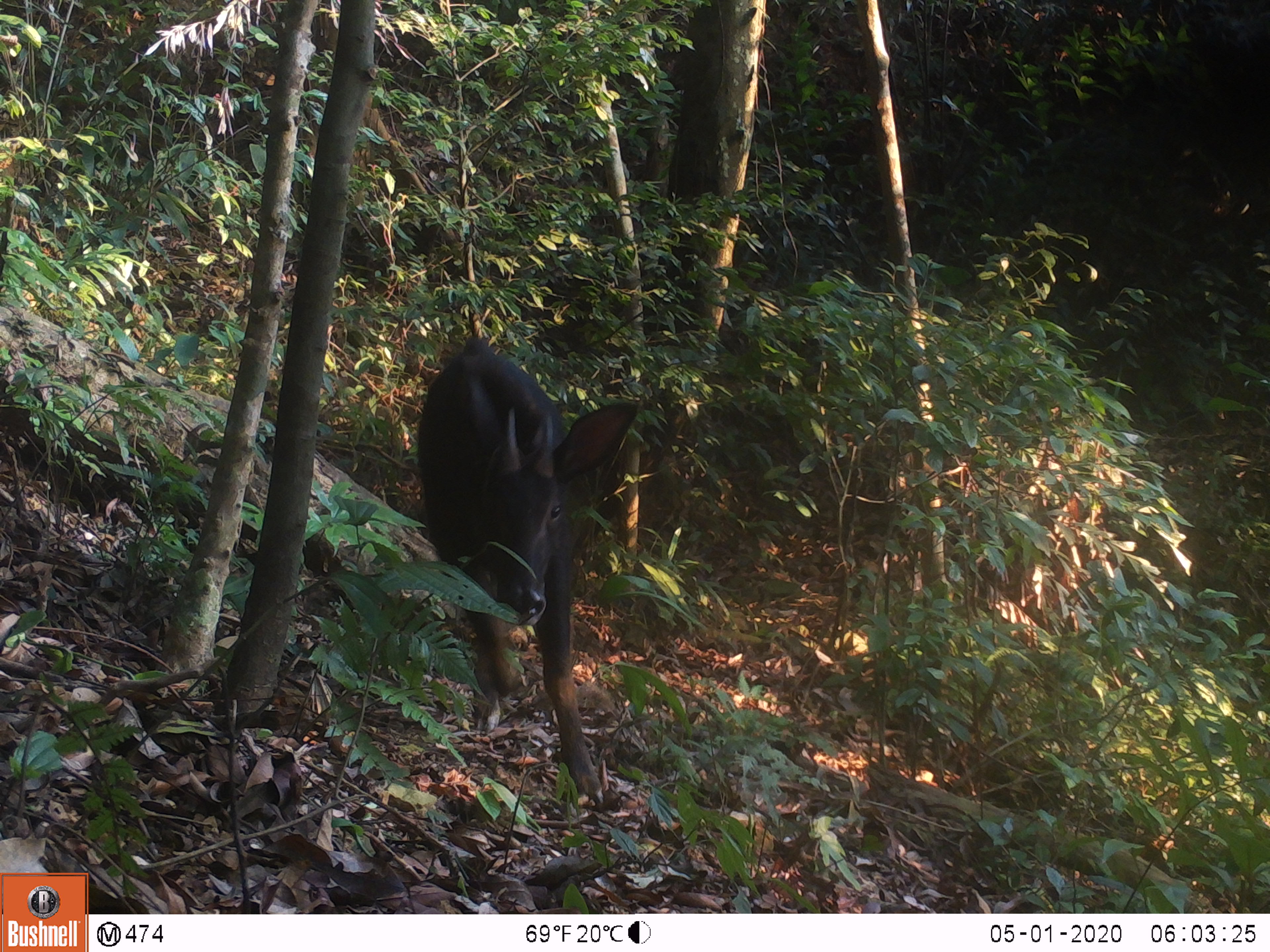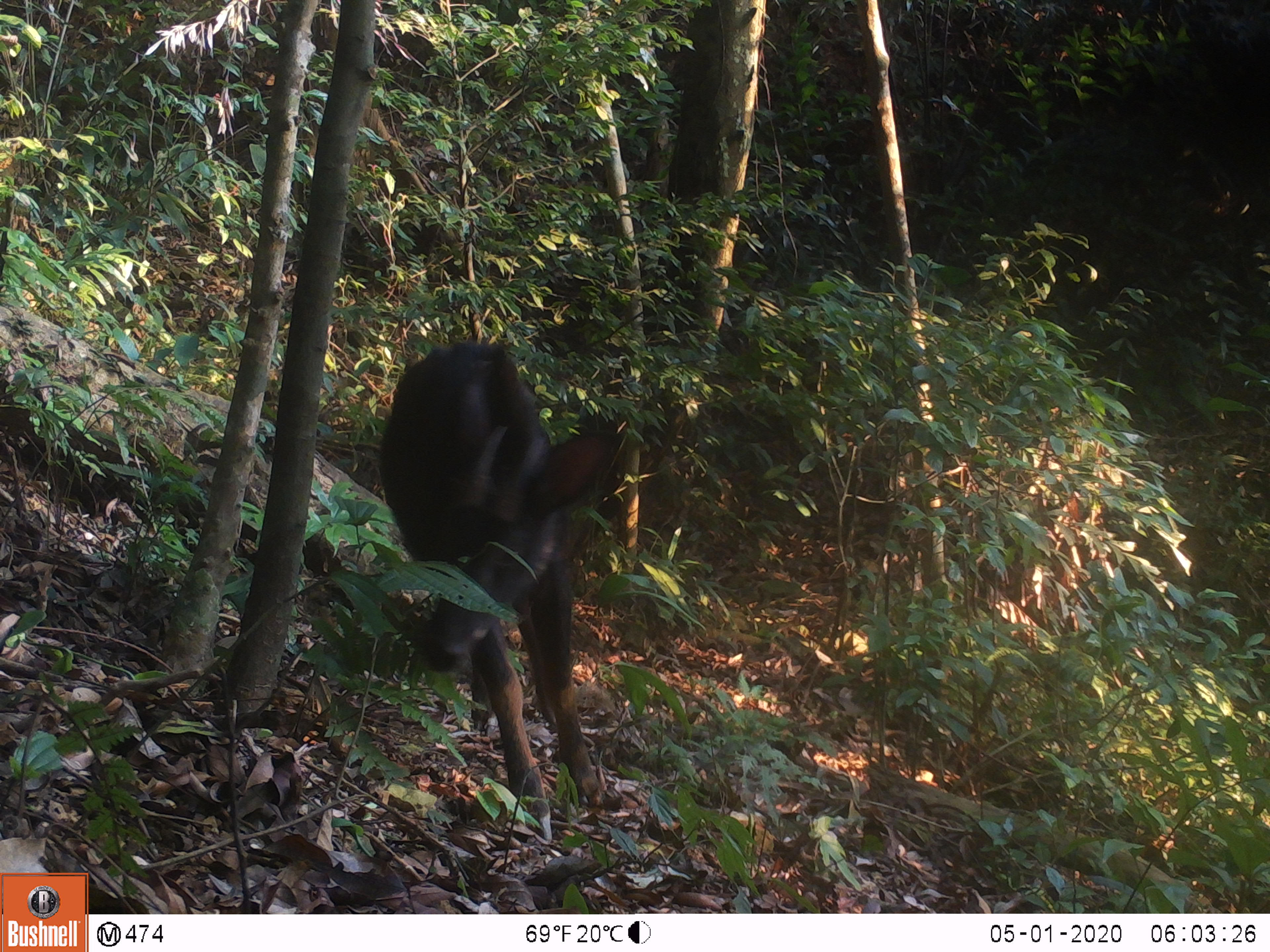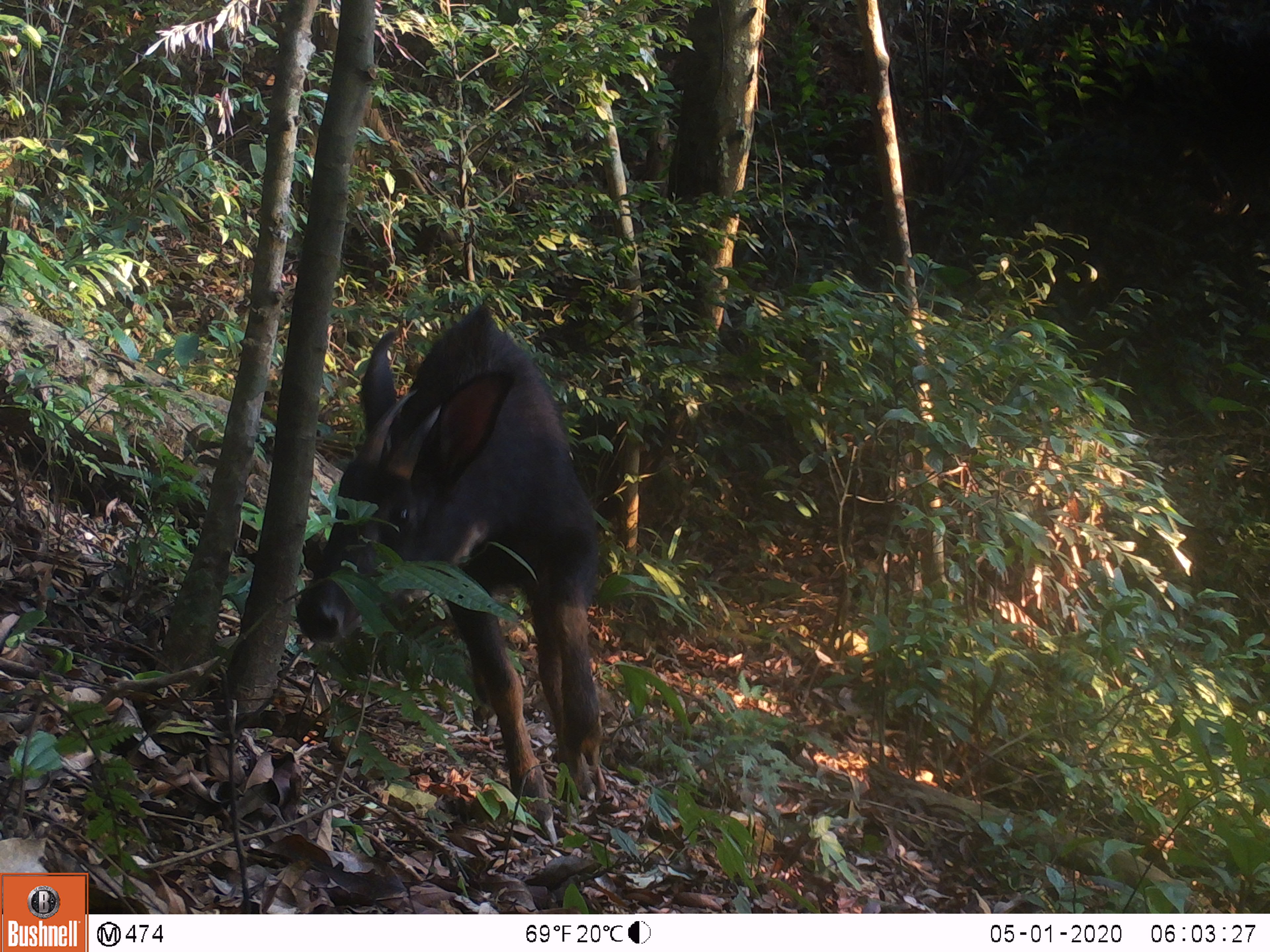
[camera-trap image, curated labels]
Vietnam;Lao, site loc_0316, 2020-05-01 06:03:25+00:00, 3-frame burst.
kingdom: Animalia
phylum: Chordata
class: Mammalia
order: Artiodactyla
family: Bovidae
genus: Capricornis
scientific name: Capricornis sumatraensis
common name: chinese serow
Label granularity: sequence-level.